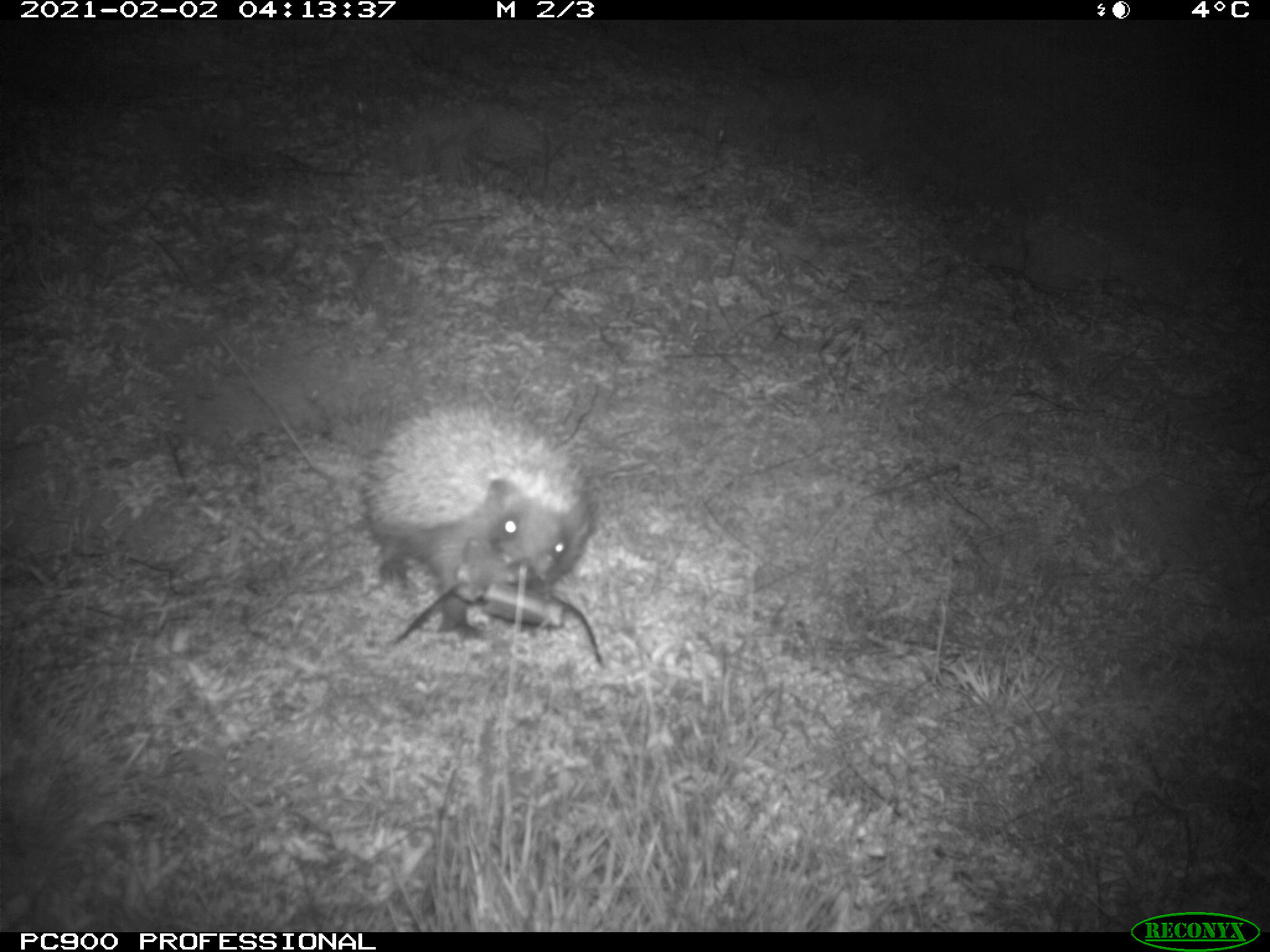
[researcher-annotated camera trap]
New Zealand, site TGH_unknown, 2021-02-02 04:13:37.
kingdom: Animalia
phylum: Chordata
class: Mammalia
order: Eulipotyphla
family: Erinaceidae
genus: Erinaceus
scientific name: Erinaceus europaeus europaeus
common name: european hedgehog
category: hedgehog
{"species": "hedgehog (european hedgehog) (Erinaceus europaeus europaeus)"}